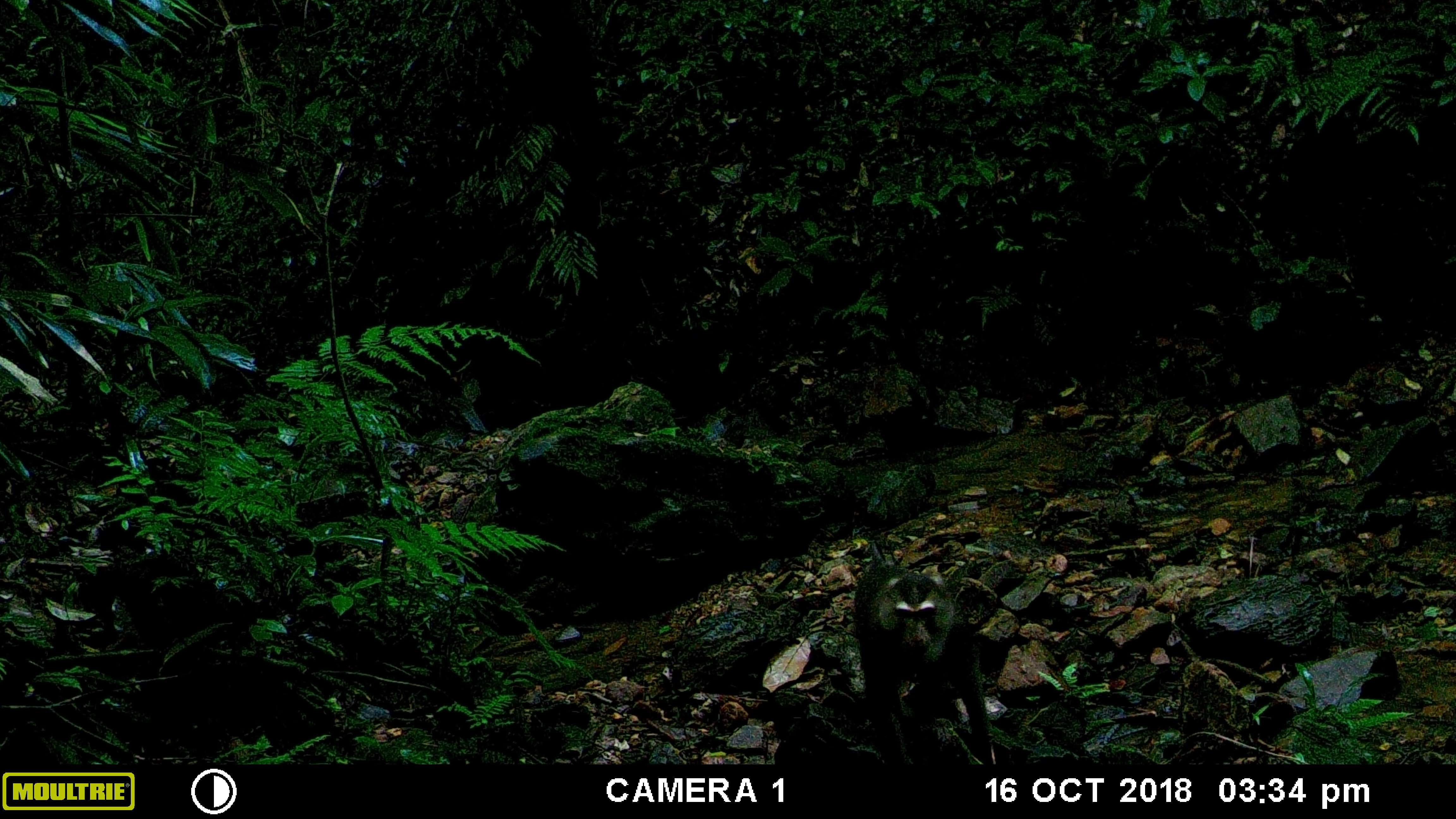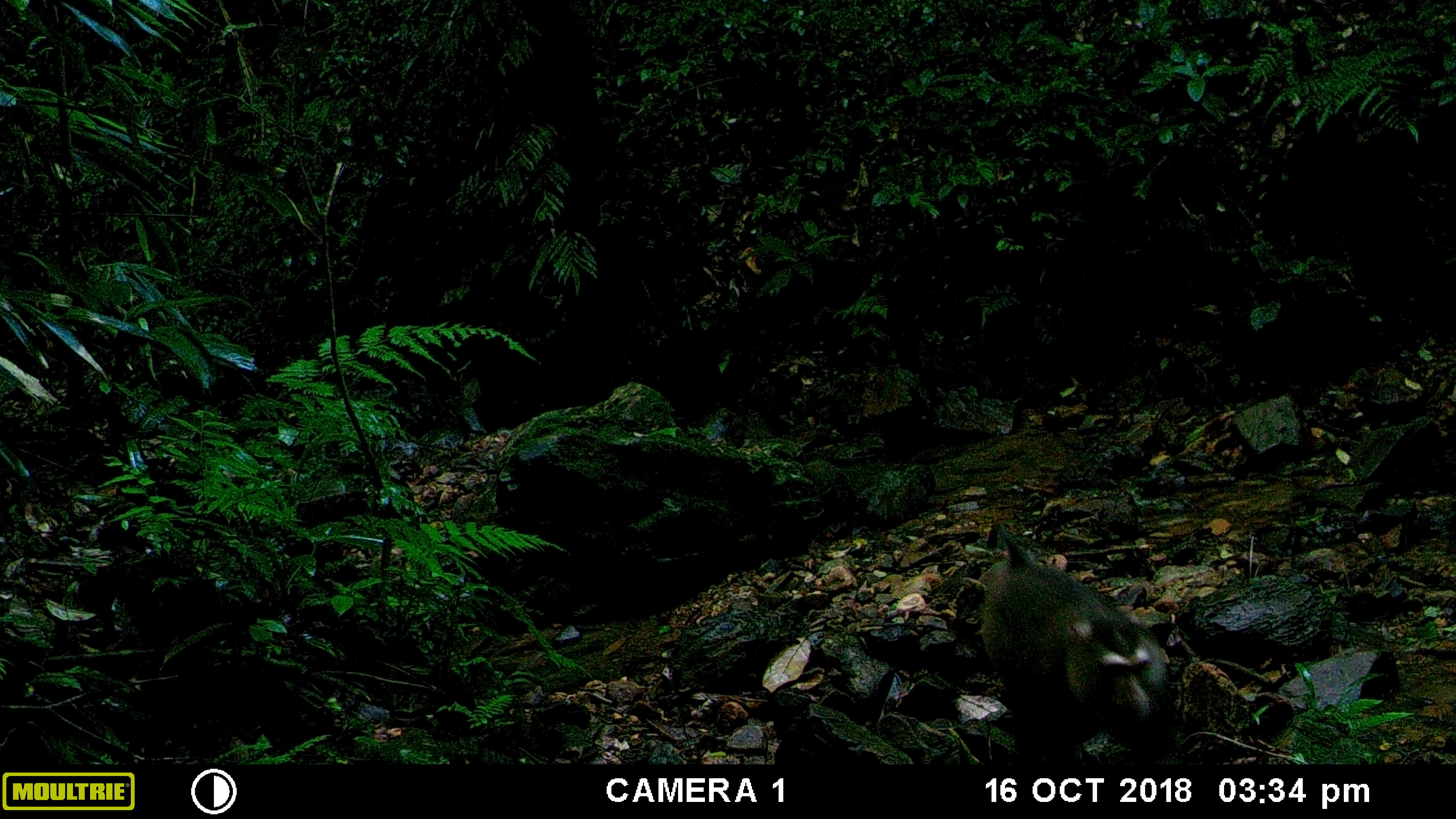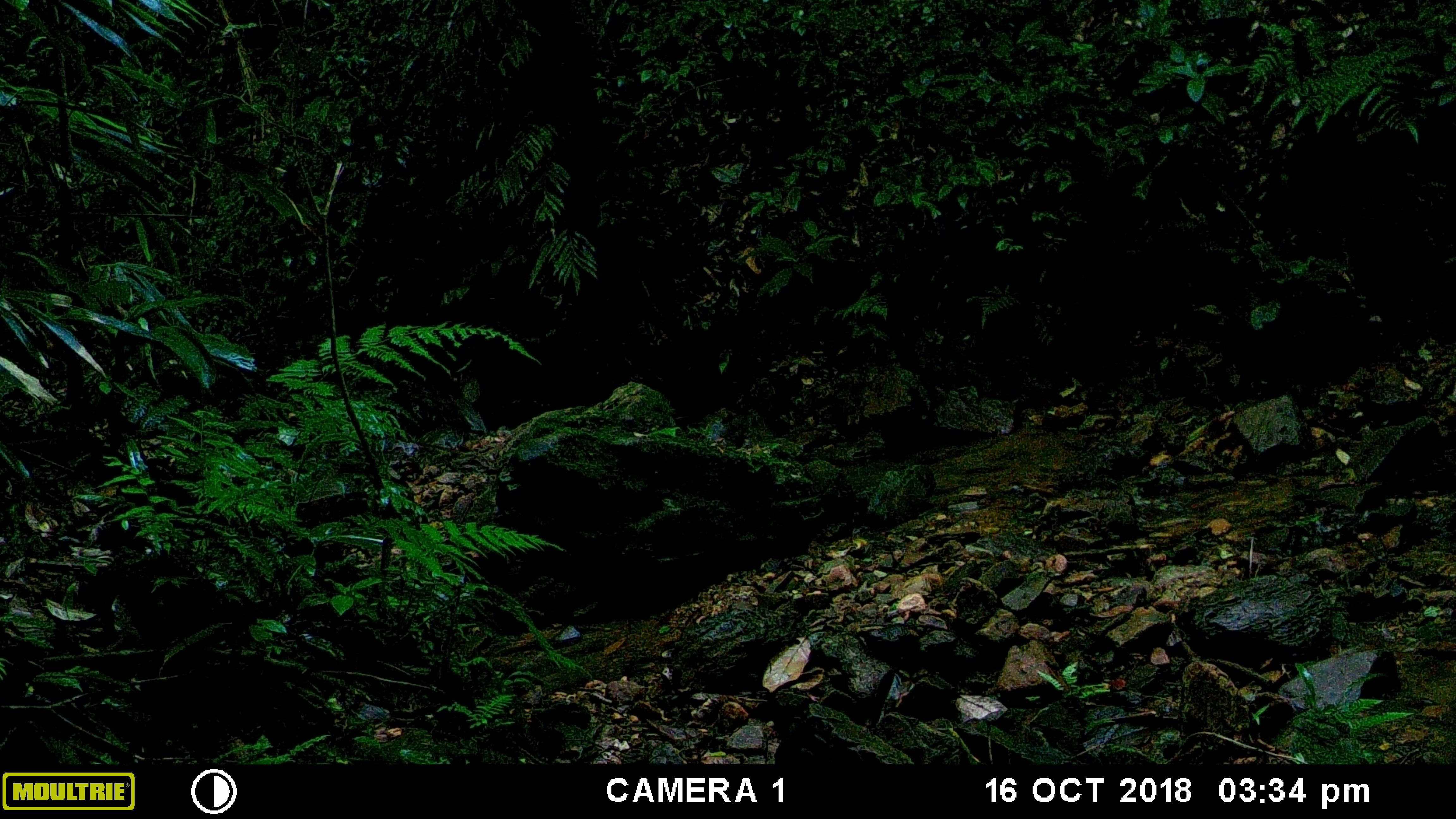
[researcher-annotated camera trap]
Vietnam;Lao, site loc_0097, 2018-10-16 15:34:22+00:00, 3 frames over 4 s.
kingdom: Animalia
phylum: Chordata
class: Mammalia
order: Primates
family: Cercopithecidae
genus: Macaca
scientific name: Macaca nemestrina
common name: pig-tailed macaque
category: pig tailed macaque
Pig tailed macaque (pig-tailed macaque) (Macaca nemestrina). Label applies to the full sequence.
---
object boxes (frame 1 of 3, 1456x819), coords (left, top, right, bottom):
pig tailed macaque: (851, 539, 993, 764)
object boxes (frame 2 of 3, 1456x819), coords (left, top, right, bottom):
pig tailed macaque: (973, 519, 1169, 764)